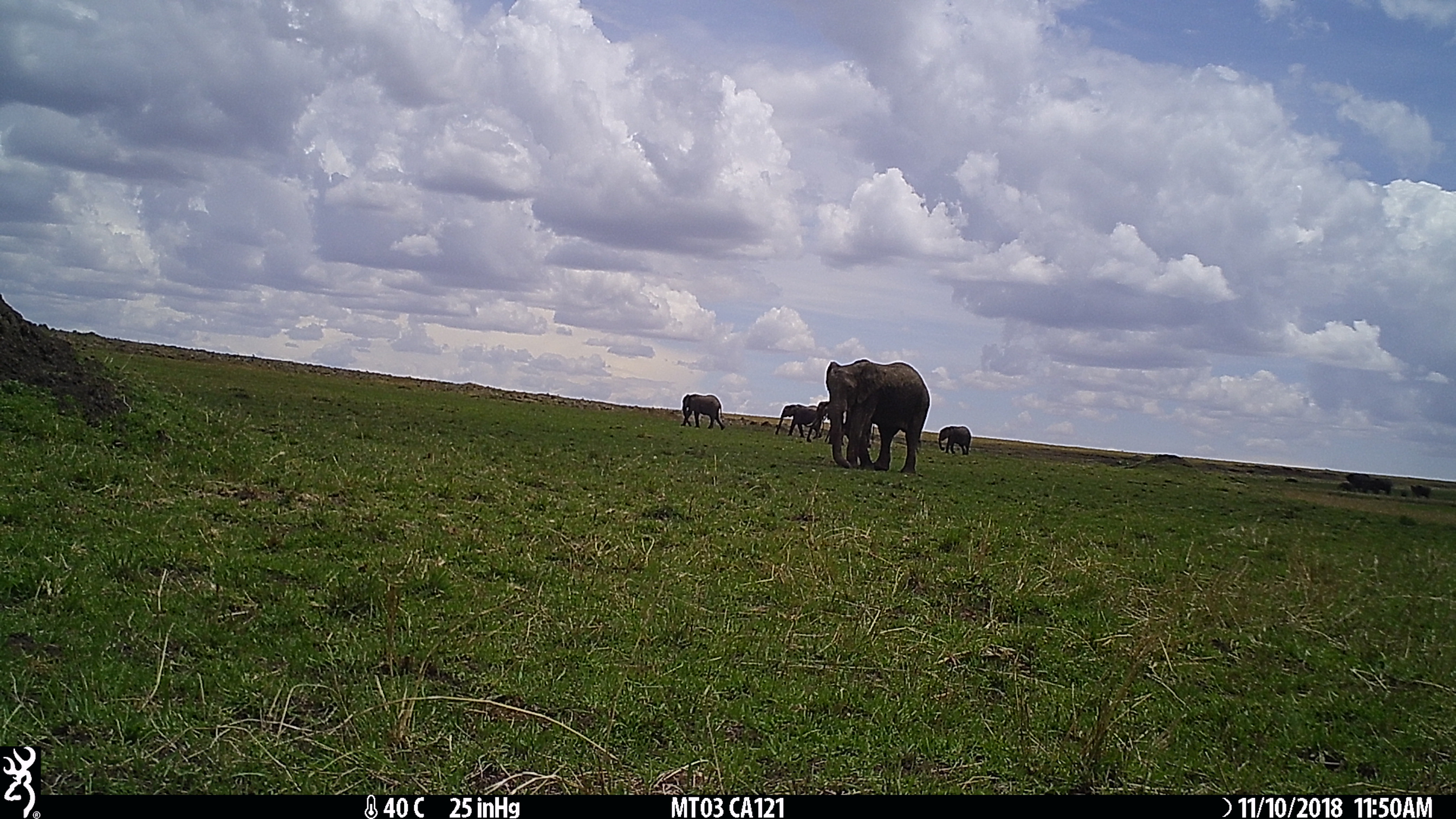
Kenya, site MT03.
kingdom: Animalia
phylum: Chordata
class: Mammalia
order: Proboscidea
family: Elephantidae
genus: Loxodonta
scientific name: Loxodonta africana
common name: elephant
Elephant (Loxodonta africana).